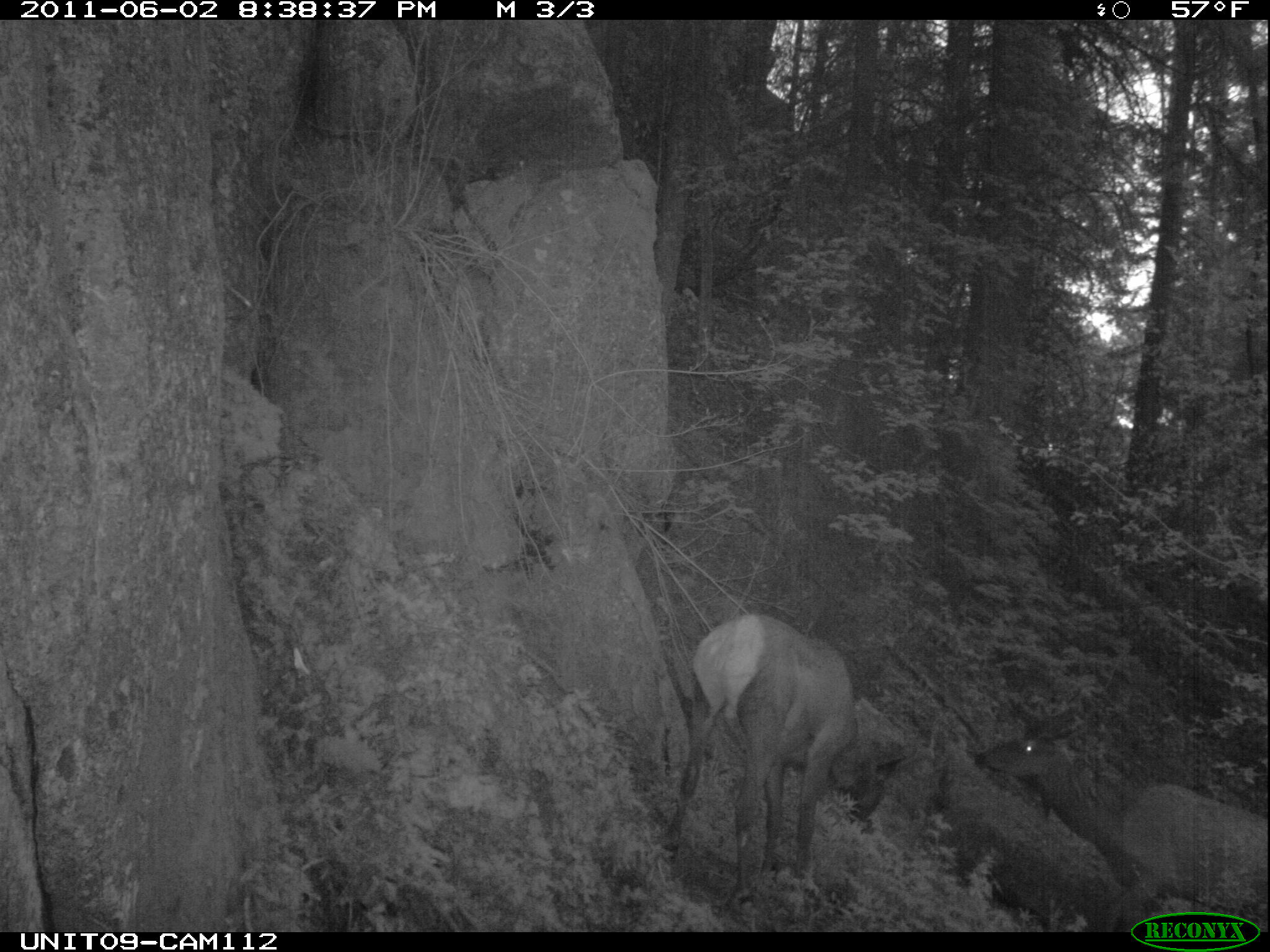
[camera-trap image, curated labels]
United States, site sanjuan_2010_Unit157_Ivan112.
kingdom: Animalia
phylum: Chordata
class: Mammalia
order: Artiodactyla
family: Cervidae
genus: Cervus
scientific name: Cervus elaphus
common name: red deer